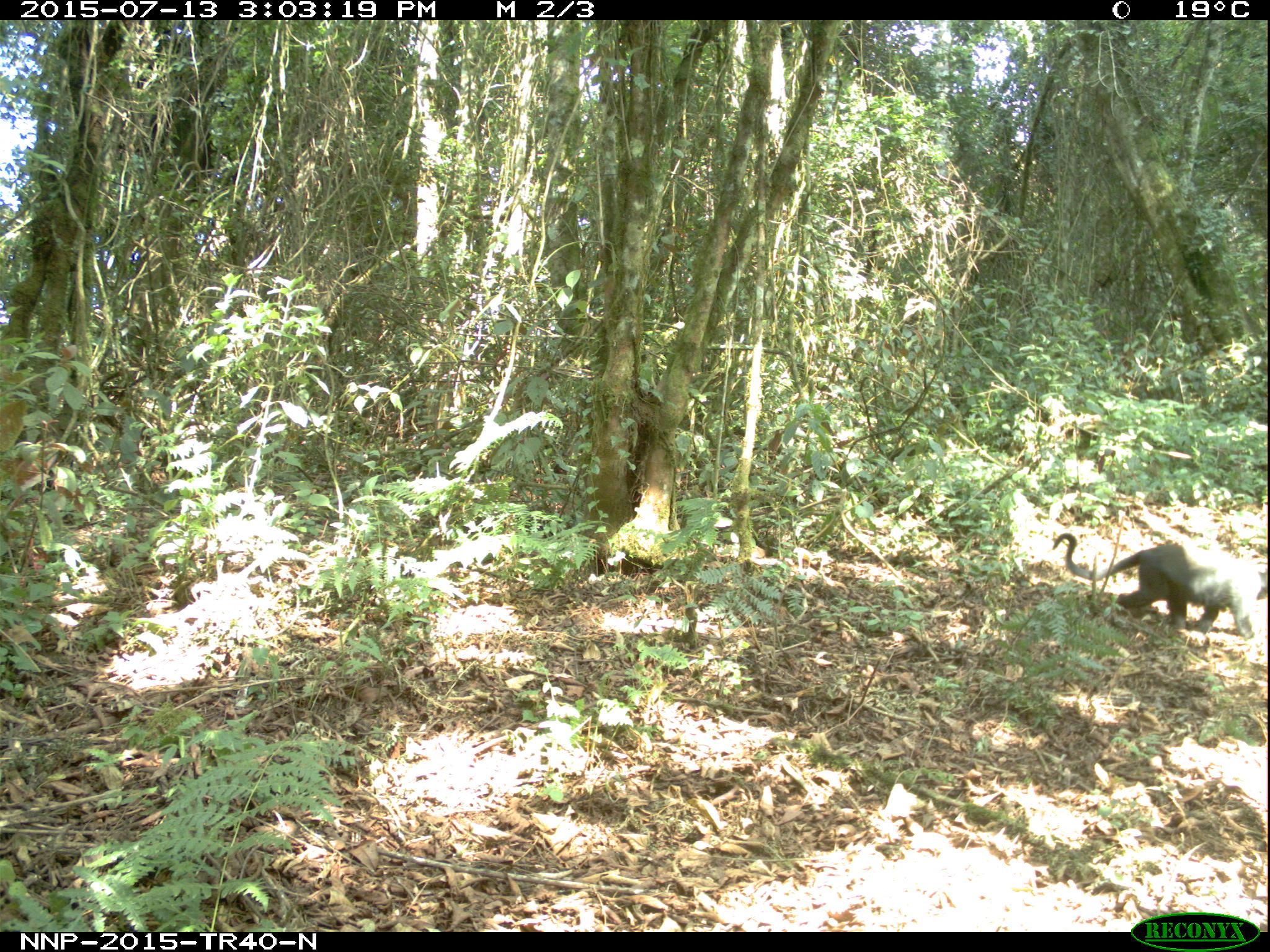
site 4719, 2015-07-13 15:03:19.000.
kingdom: Animalia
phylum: Chordata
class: Mammalia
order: Primates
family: Cercopithecidae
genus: Allochrocebus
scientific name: Allochrocebus lhoesti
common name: l'hoest's monkey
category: cercopithecus lhoesti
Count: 1.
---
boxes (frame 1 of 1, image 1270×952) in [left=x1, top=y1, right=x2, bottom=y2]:
cercopithecus lhoesti: [left=1050, top=532, right=1270, bottom=638]